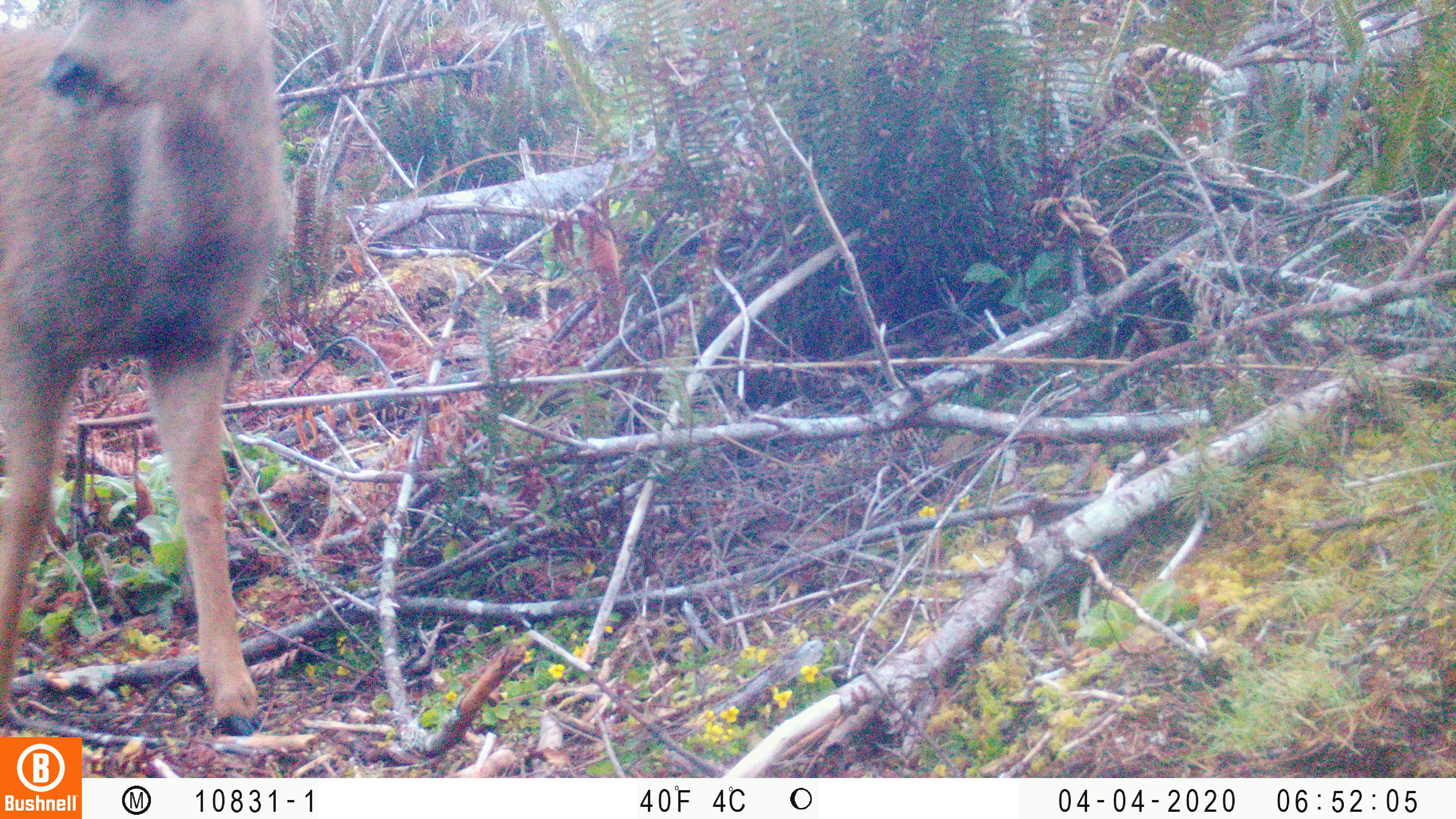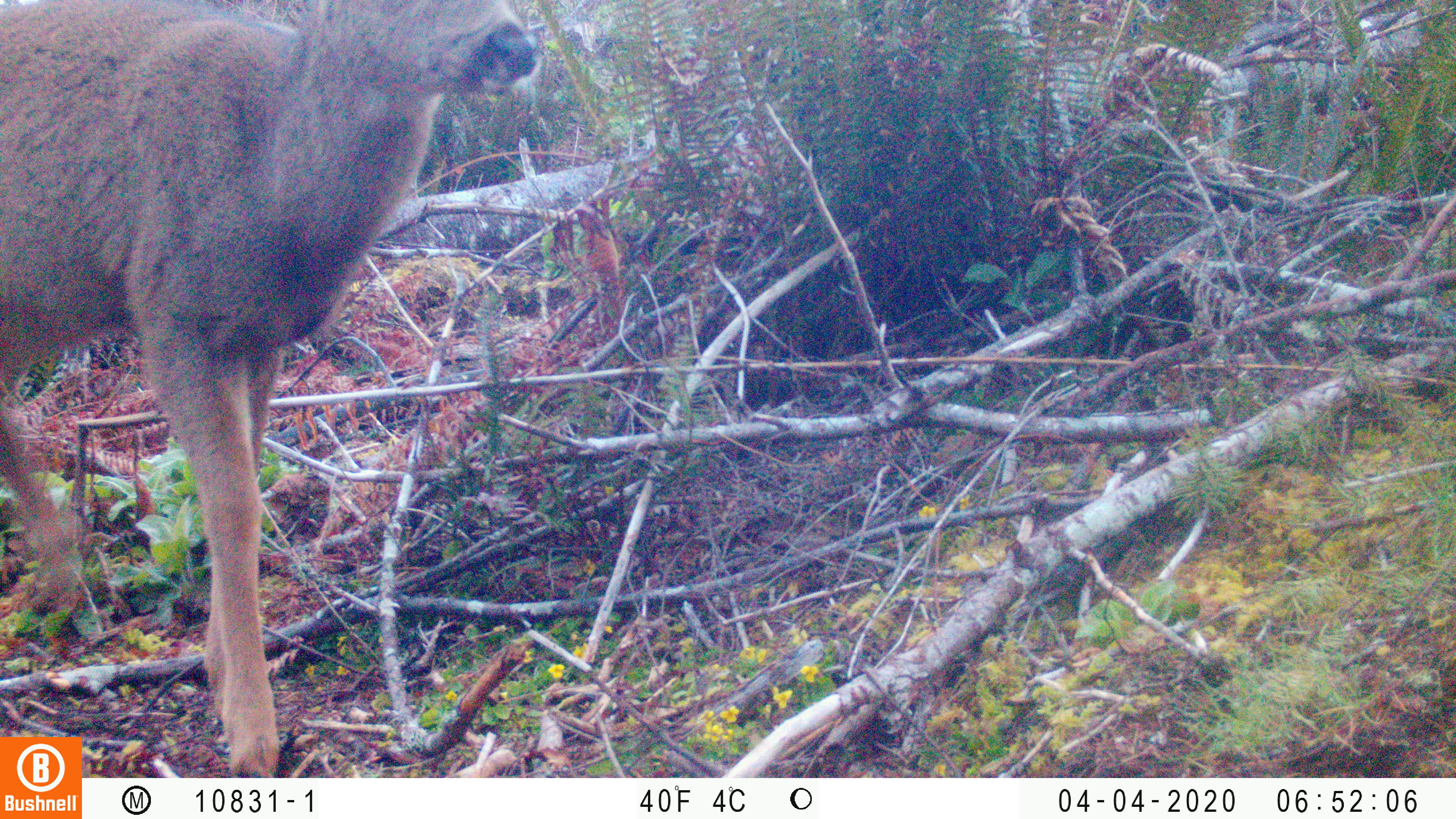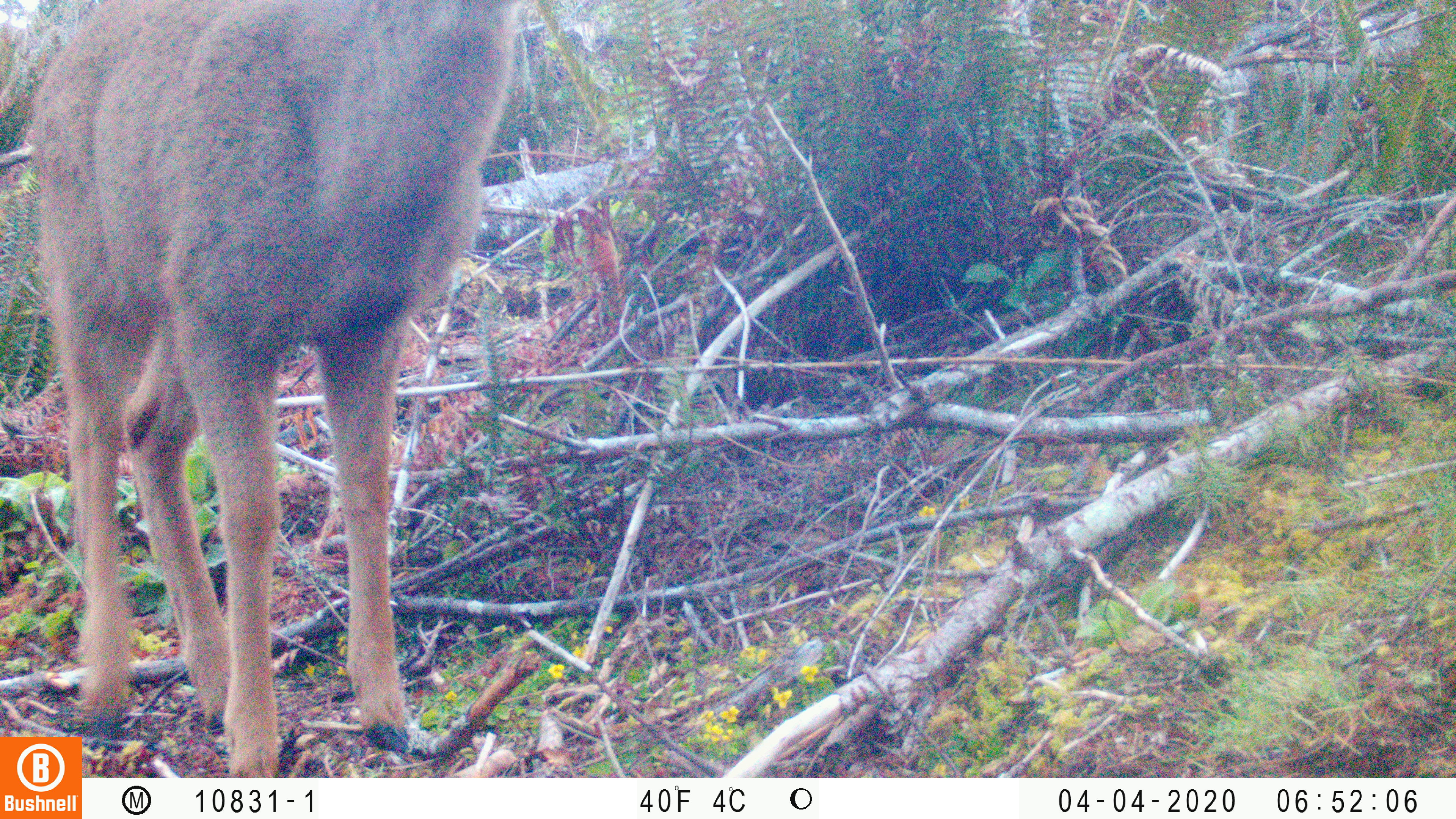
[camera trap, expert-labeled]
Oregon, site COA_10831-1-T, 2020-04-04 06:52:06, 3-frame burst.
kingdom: Animalia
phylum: Chordata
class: Mammalia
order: Artiodactyla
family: Cervidae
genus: Odocoileus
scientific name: Odocoileus hemionus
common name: black-tailed deer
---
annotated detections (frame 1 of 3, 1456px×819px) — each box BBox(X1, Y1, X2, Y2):
black-tailed deer: BBox(6, 0, 294, 732)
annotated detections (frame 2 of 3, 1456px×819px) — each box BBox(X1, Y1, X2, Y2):
black-tailed deer: BBox(2, 0, 548, 733)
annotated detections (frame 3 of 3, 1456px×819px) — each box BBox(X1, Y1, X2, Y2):
black-tailed deer: BBox(36, 5, 526, 731)